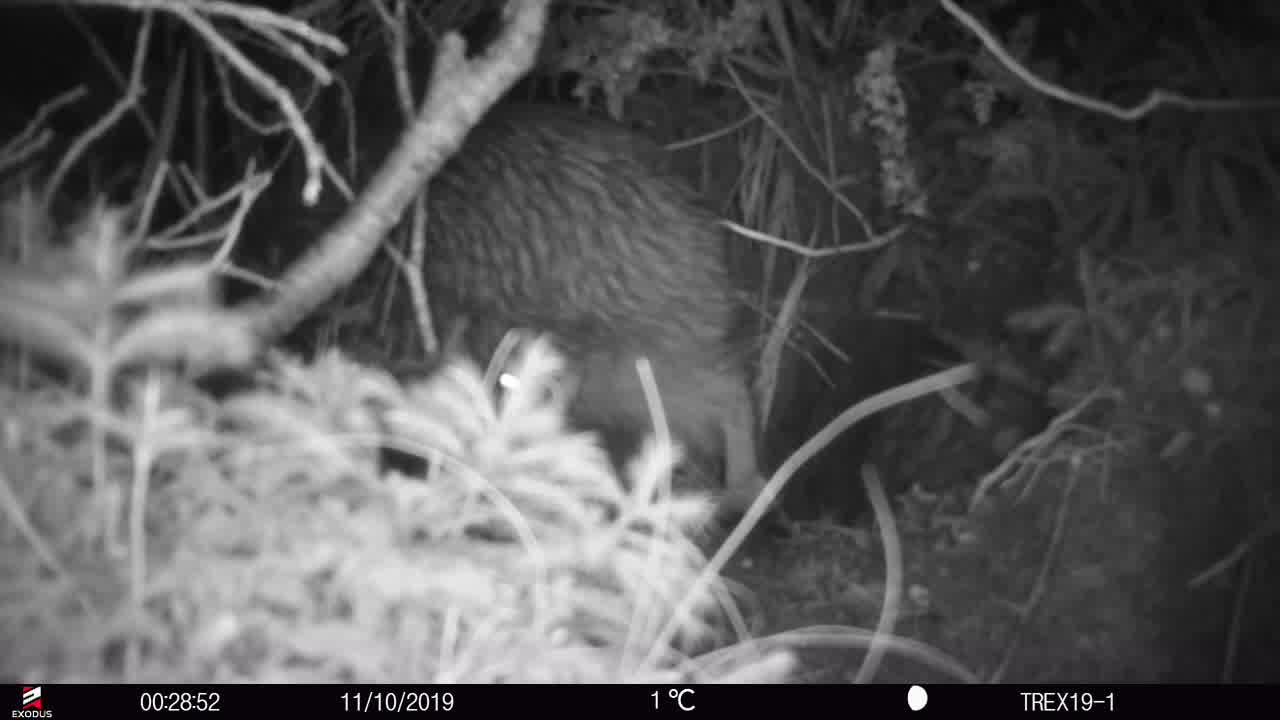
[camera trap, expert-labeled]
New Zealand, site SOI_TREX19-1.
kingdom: Animalia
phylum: Chordata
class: Aves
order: Apterygiformes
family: Apterygidae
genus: Apteryx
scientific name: Apteryx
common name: kiwi